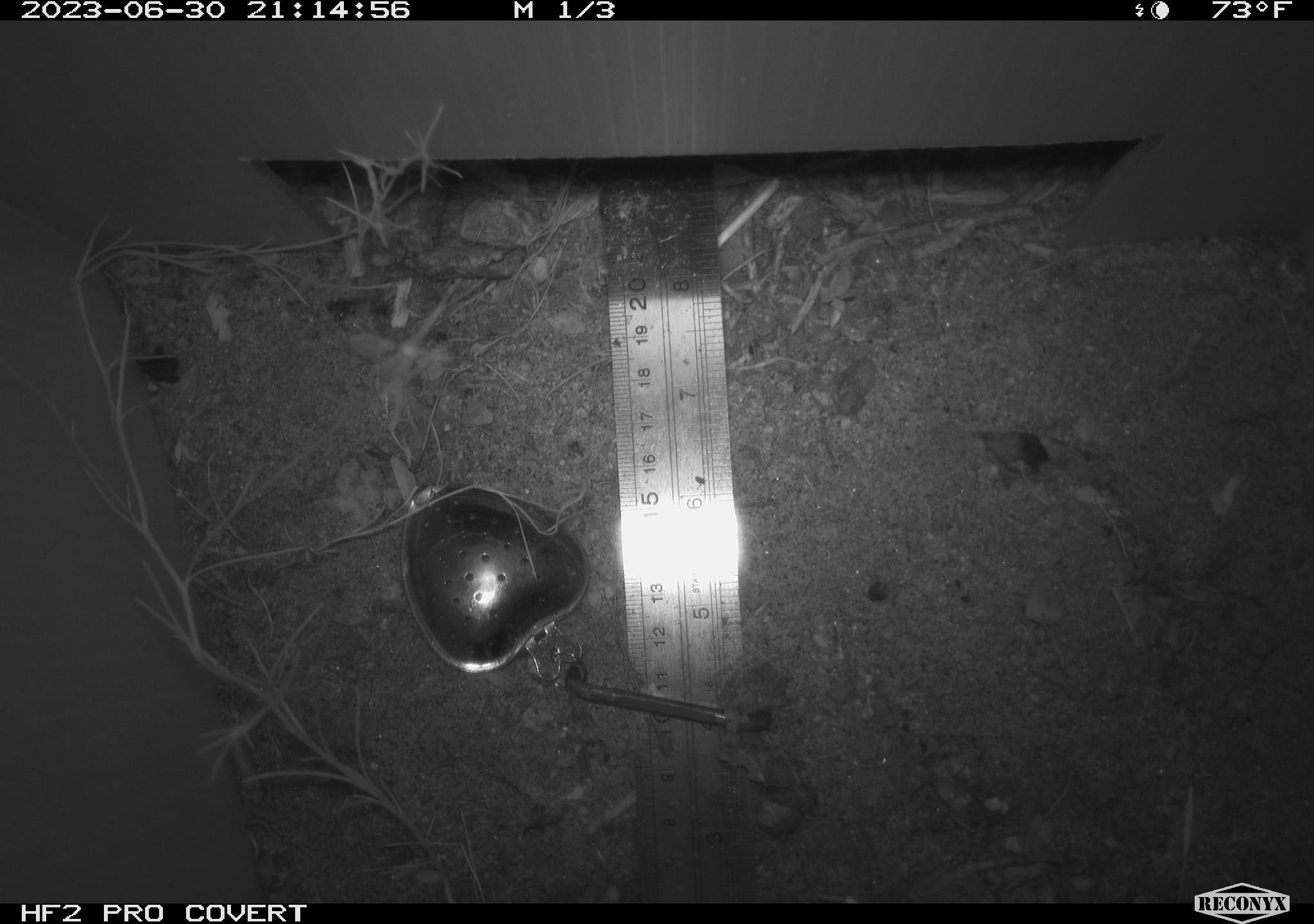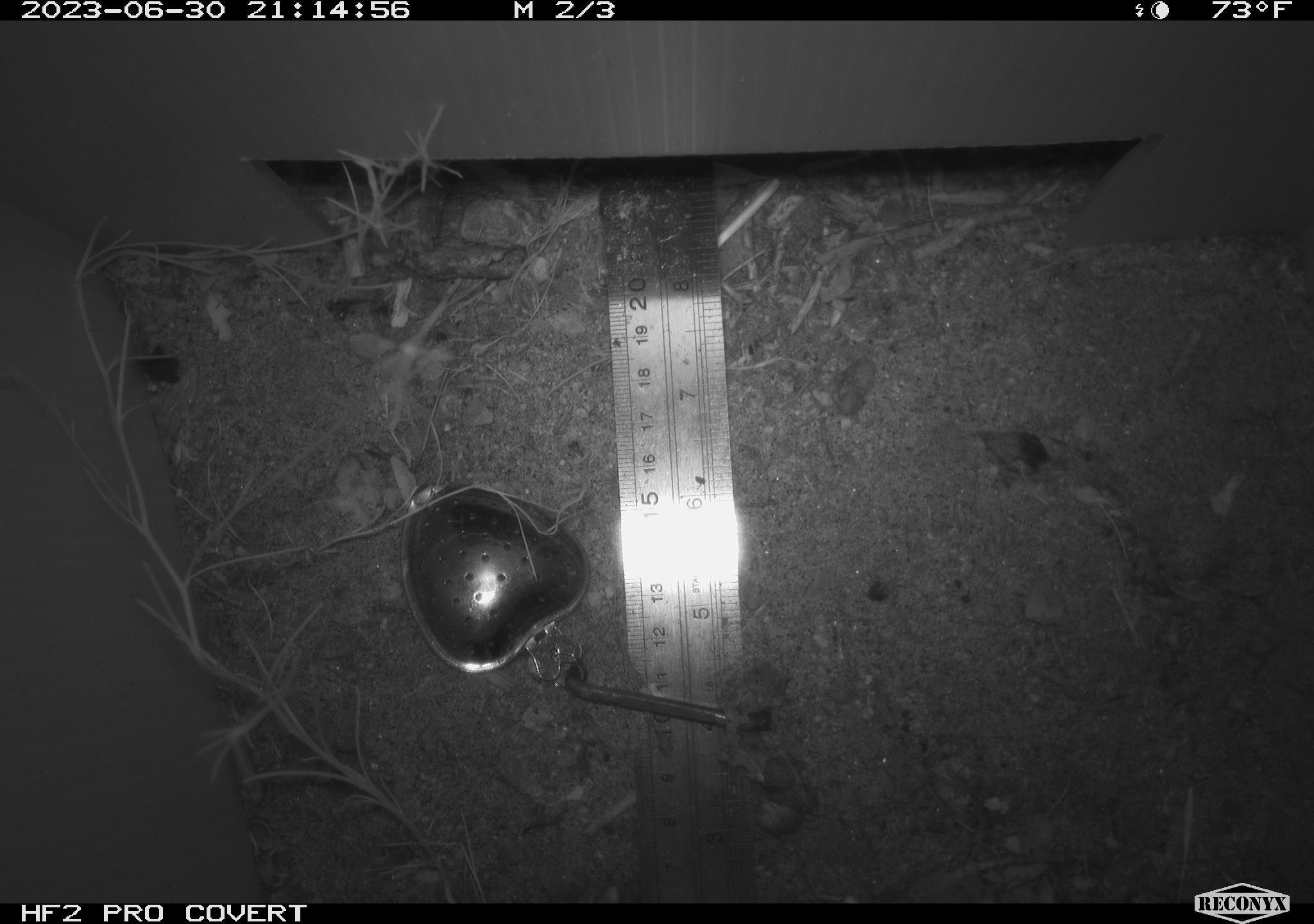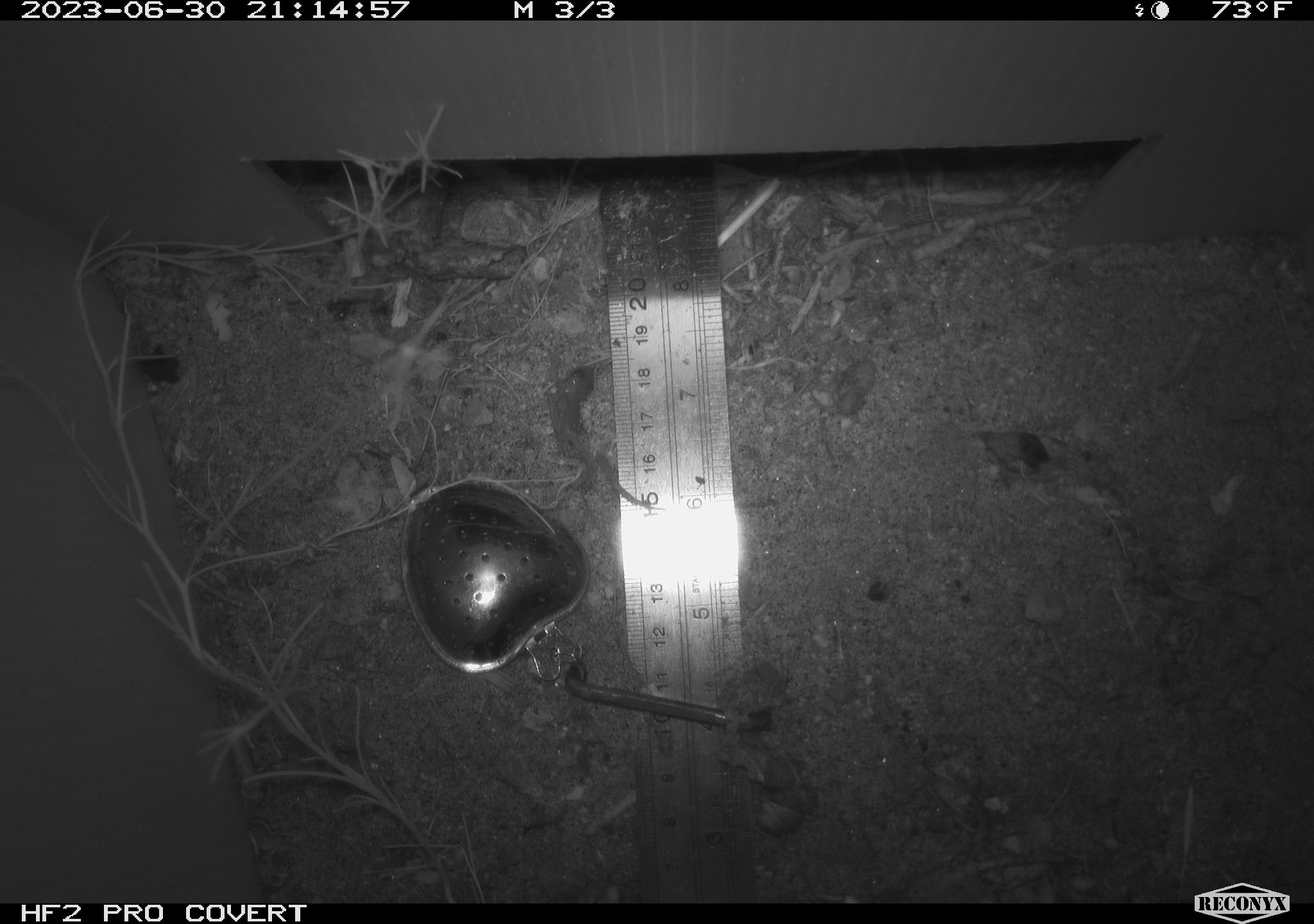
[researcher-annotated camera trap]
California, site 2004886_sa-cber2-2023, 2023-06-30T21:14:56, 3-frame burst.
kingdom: Animalia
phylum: Chordata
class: Amphibia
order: Anura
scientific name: Anura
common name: frogs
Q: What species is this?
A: Frogs (Anura).